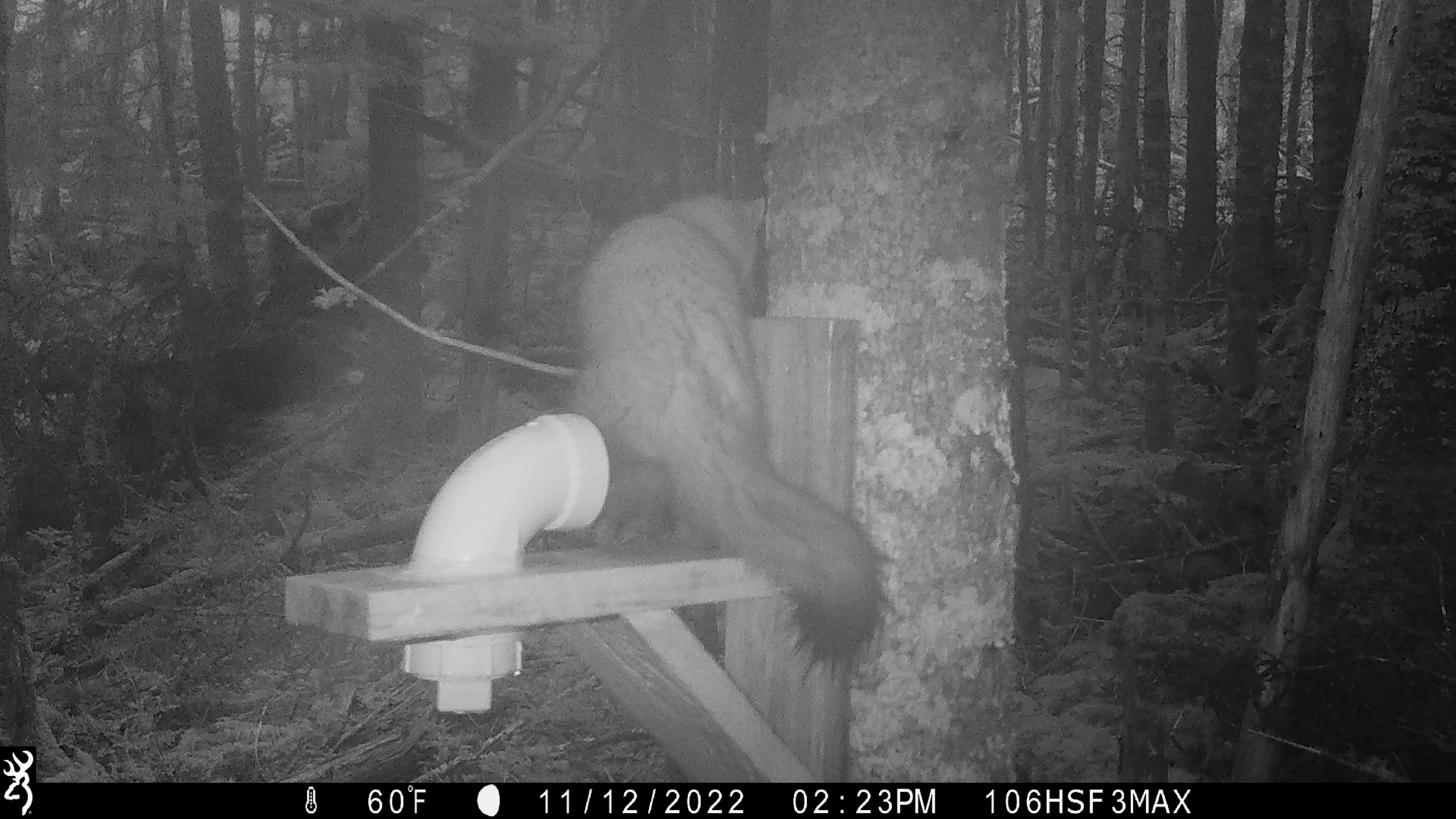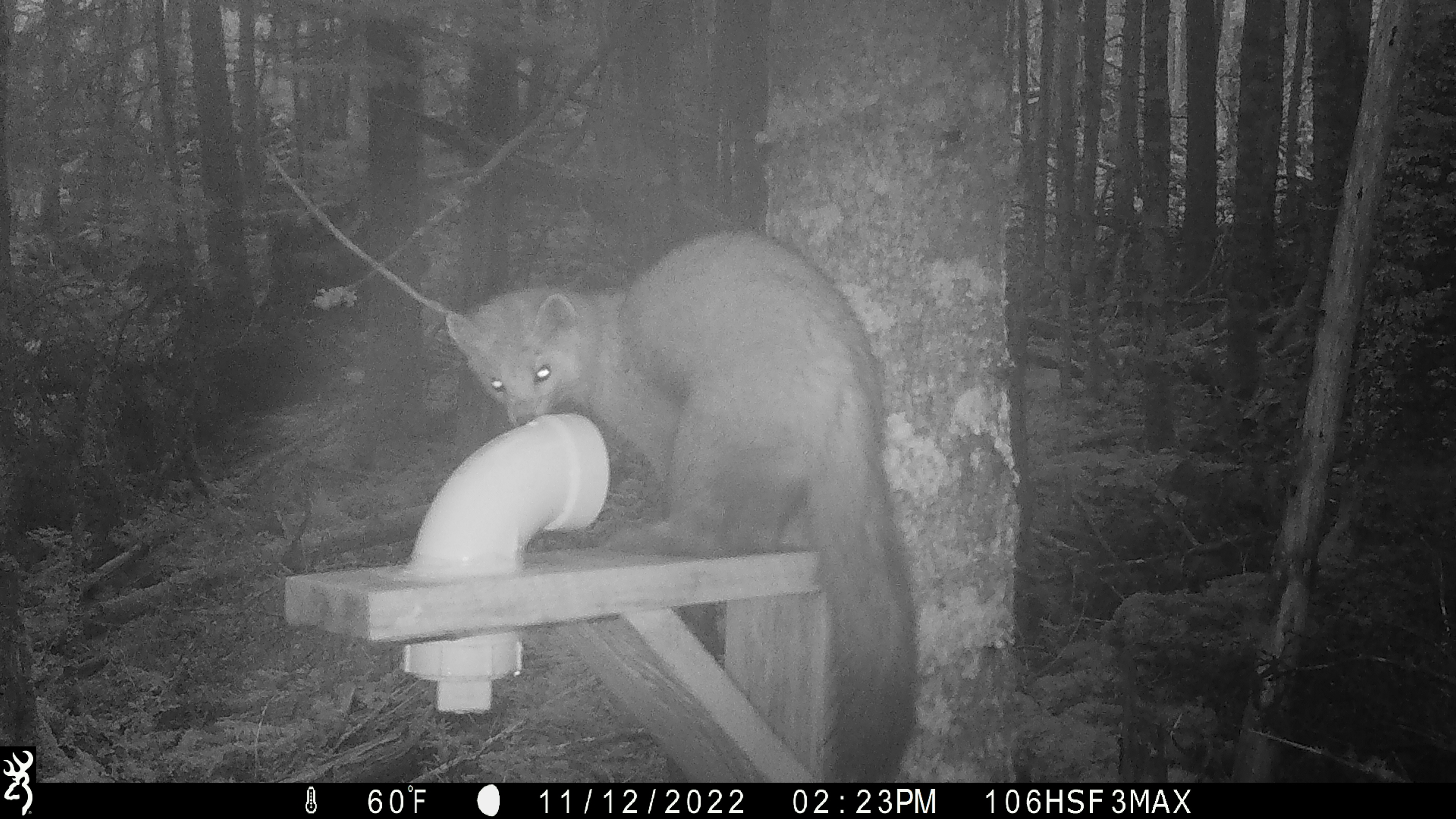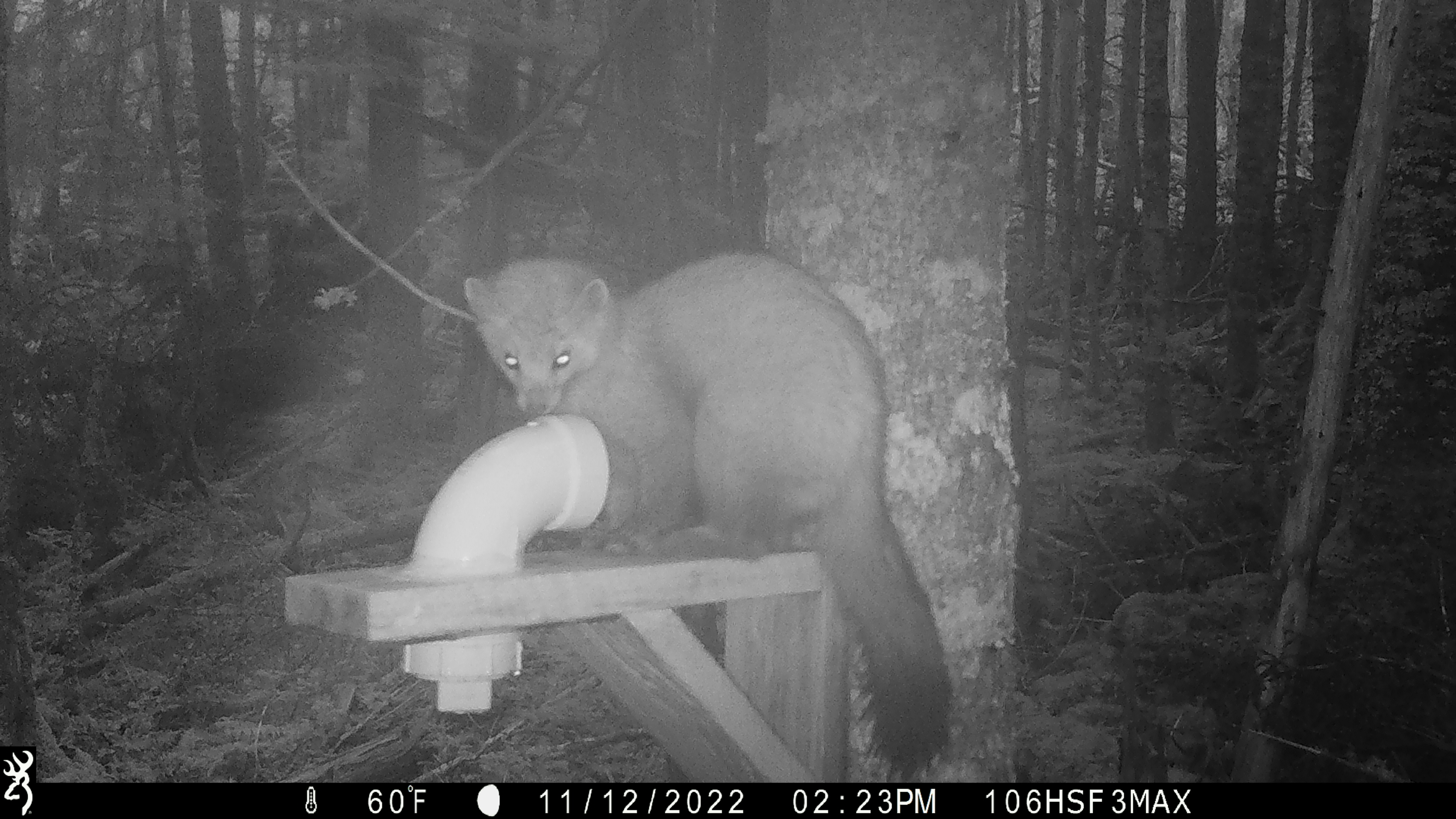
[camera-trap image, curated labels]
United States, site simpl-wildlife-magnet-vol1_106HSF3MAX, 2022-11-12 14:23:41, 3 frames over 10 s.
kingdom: Animalia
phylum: Chordata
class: Mammalia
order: Carnivora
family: Mustelidae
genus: Martes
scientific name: Martes americana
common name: american marten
American marten (Martes americana).